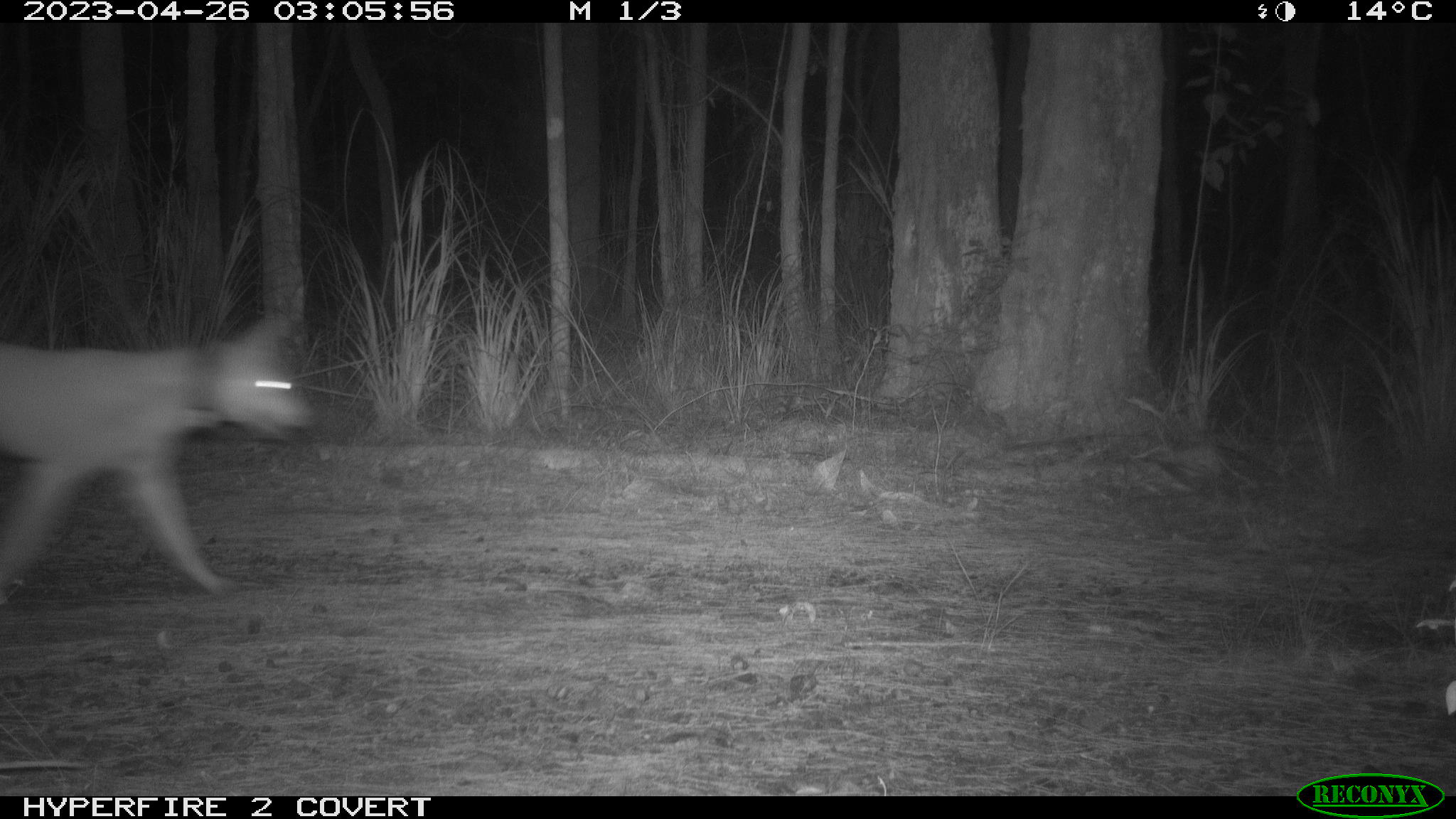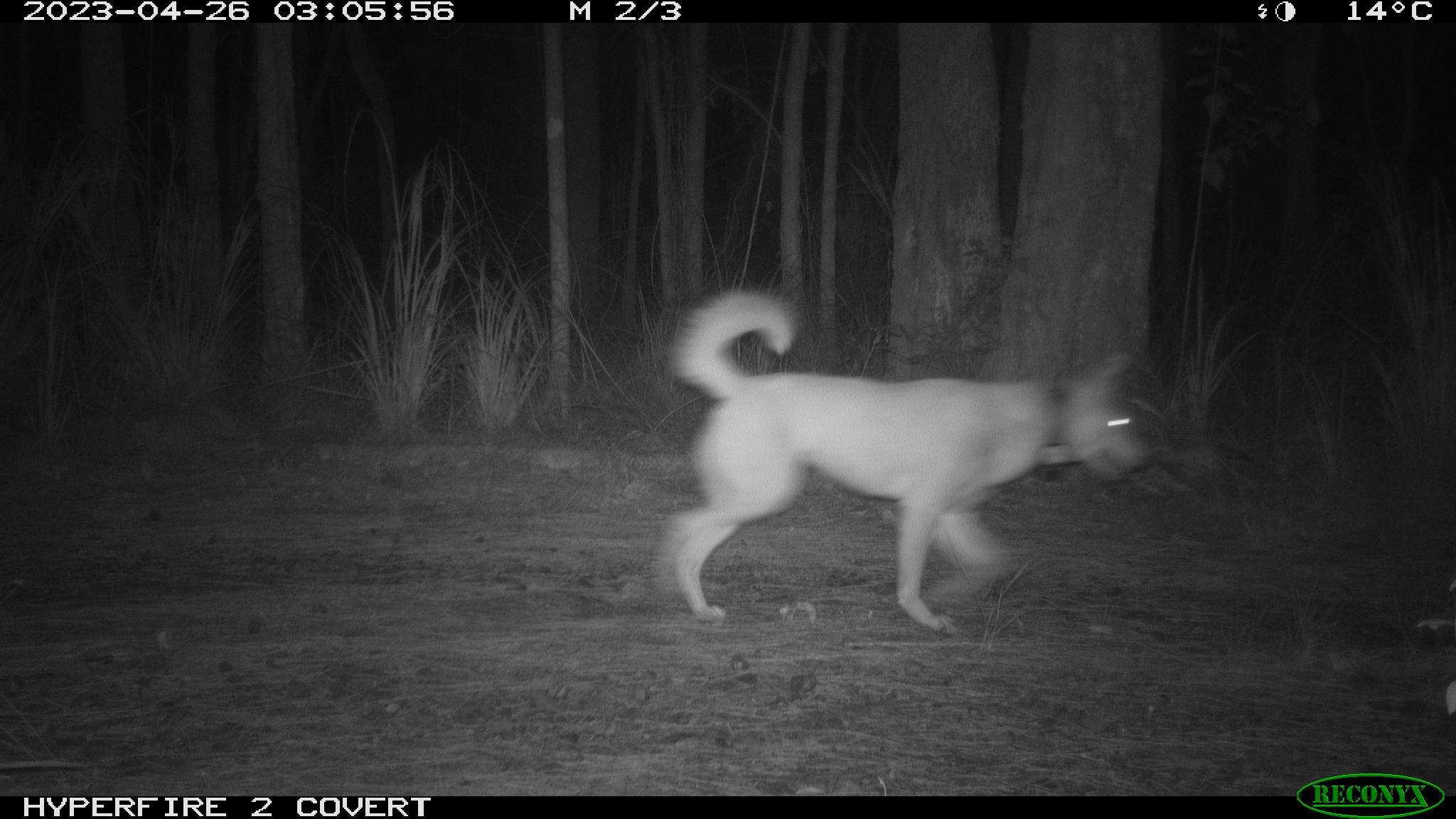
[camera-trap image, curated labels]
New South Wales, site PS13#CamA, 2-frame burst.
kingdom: Animalia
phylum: Chordata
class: Mammalia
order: Carnivora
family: Canidae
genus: Canis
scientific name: Canis familiaris dingo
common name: dingo